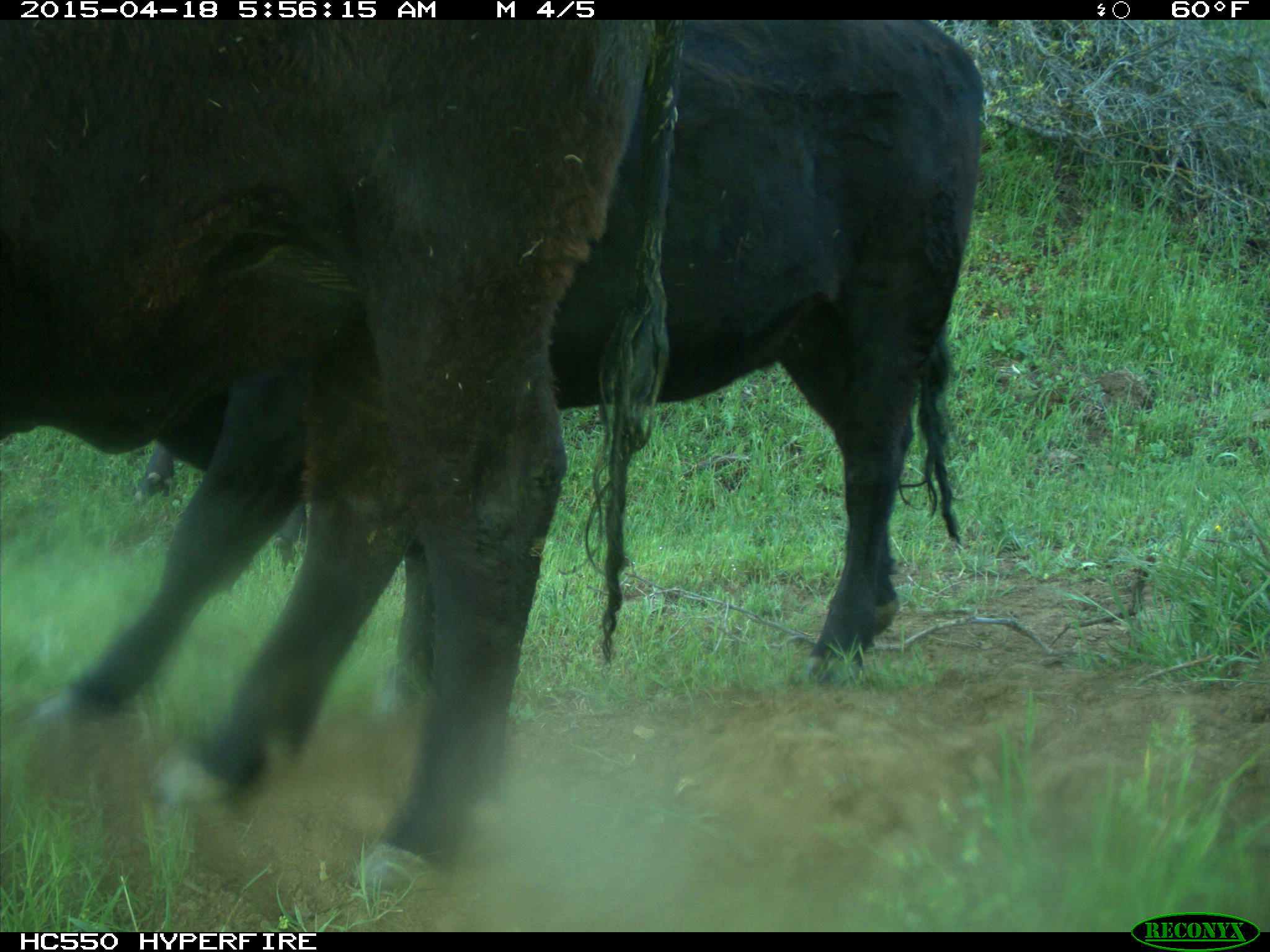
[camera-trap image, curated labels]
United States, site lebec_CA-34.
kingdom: Animalia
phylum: Chordata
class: Mammalia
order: Artiodactyla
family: Bovidae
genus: Bos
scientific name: Bos taurus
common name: domestic cow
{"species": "Bos taurus (domestic cow)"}